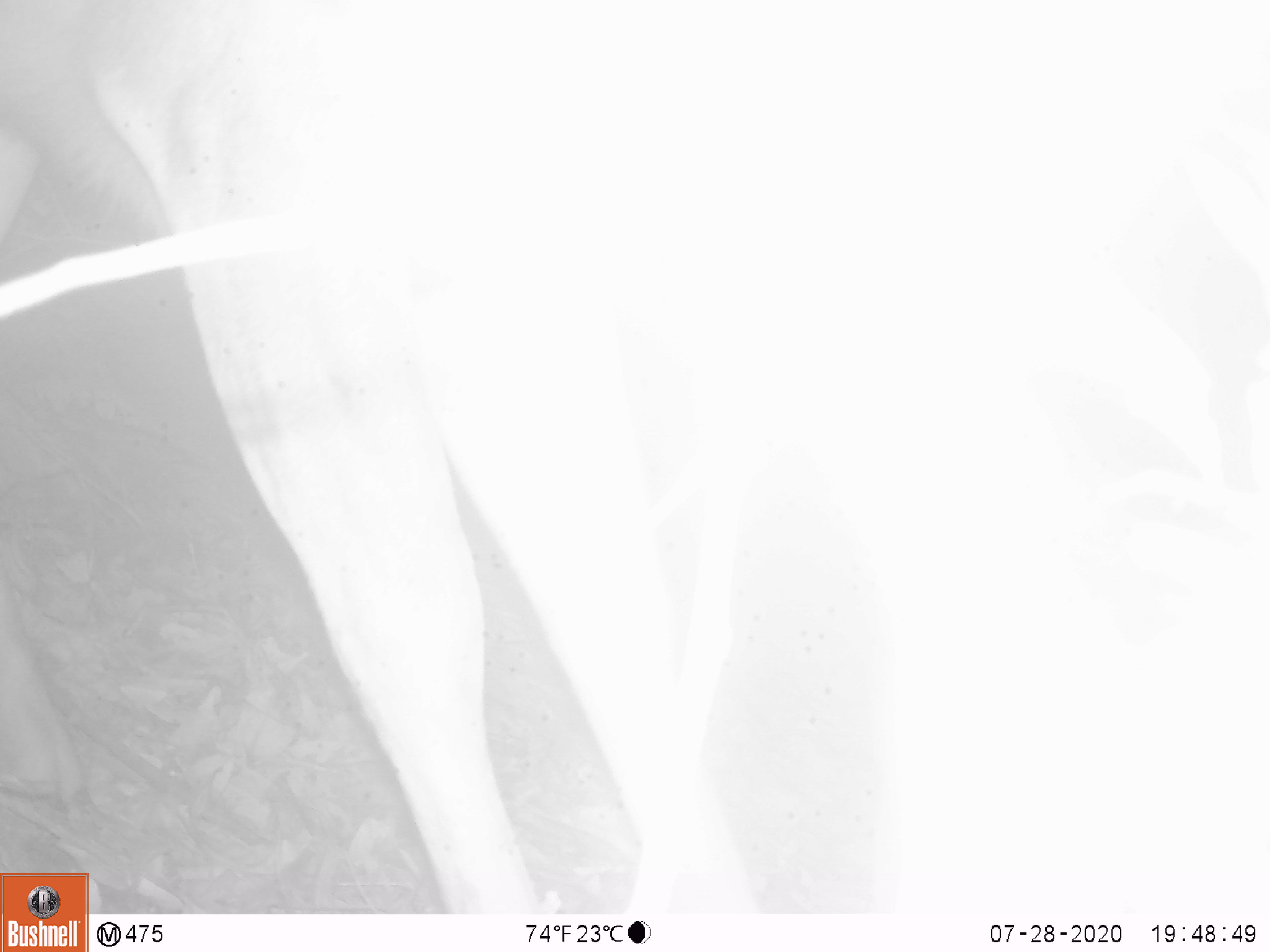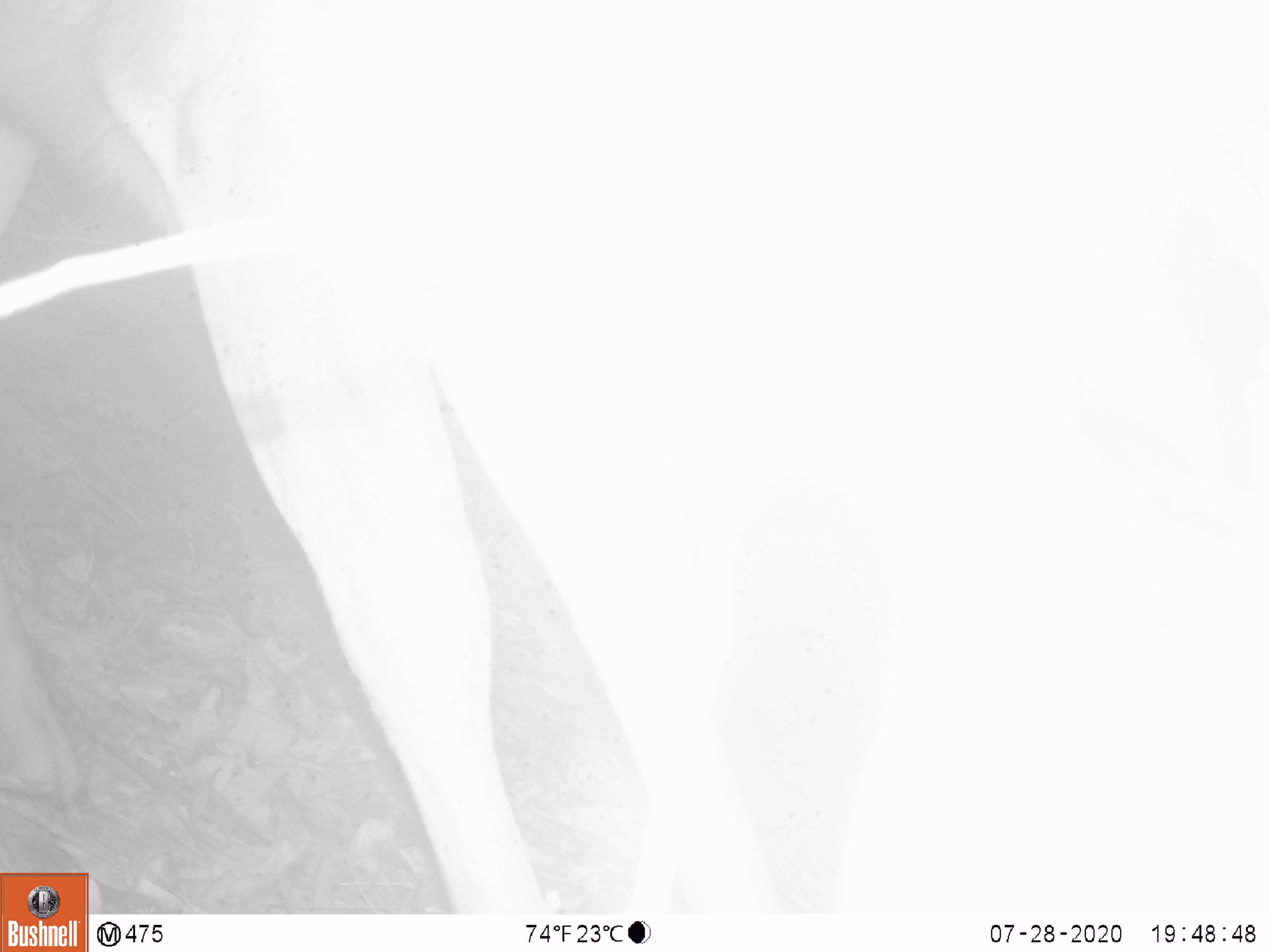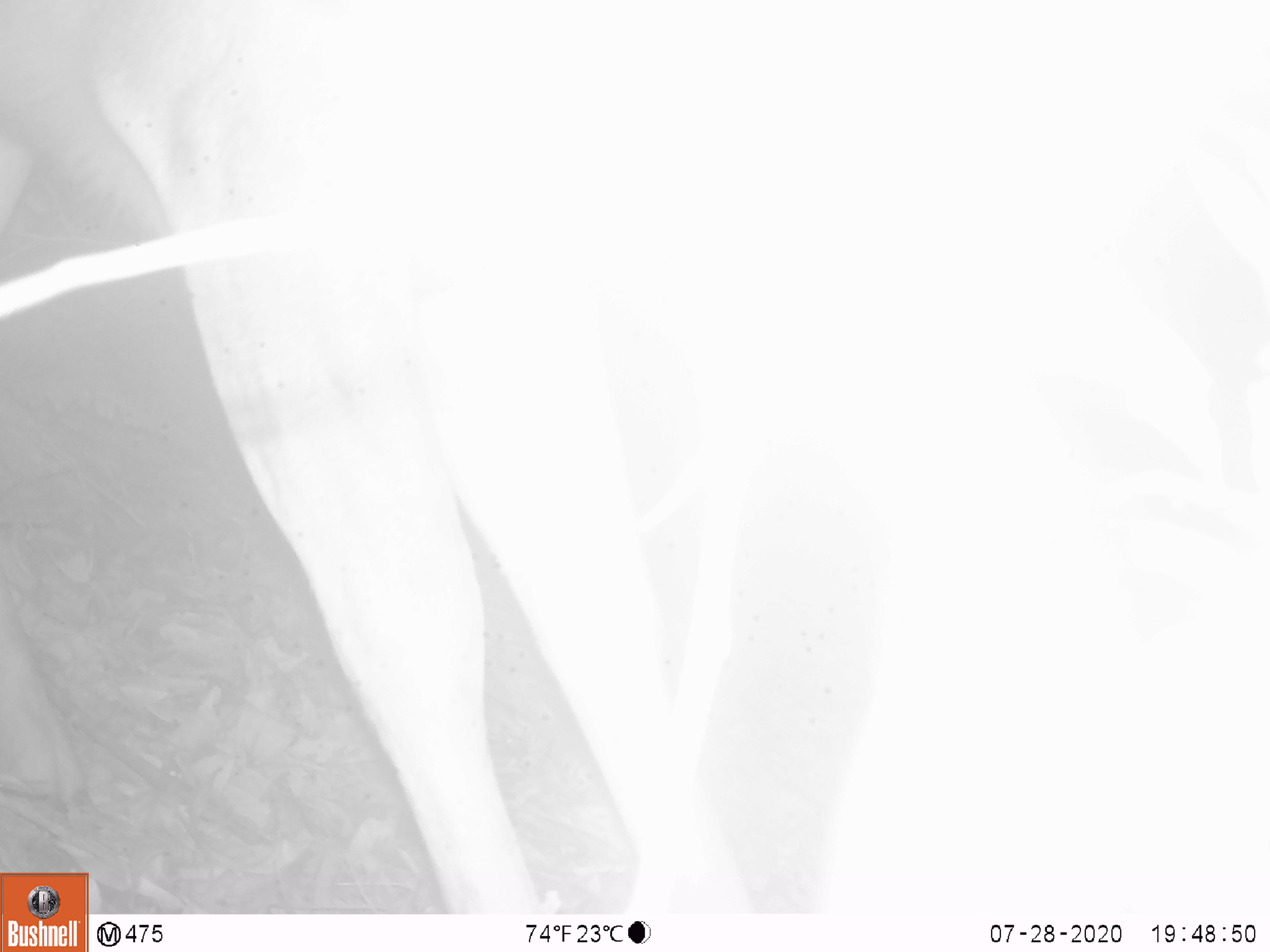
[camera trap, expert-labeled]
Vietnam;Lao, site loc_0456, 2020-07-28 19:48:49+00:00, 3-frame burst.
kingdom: Animalia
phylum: Chordata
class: Mammalia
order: Artiodactyla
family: Cervidae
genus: Rusa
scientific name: Rusa unicolor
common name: sambar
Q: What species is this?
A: Sambar (Rusa unicolor).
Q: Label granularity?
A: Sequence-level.